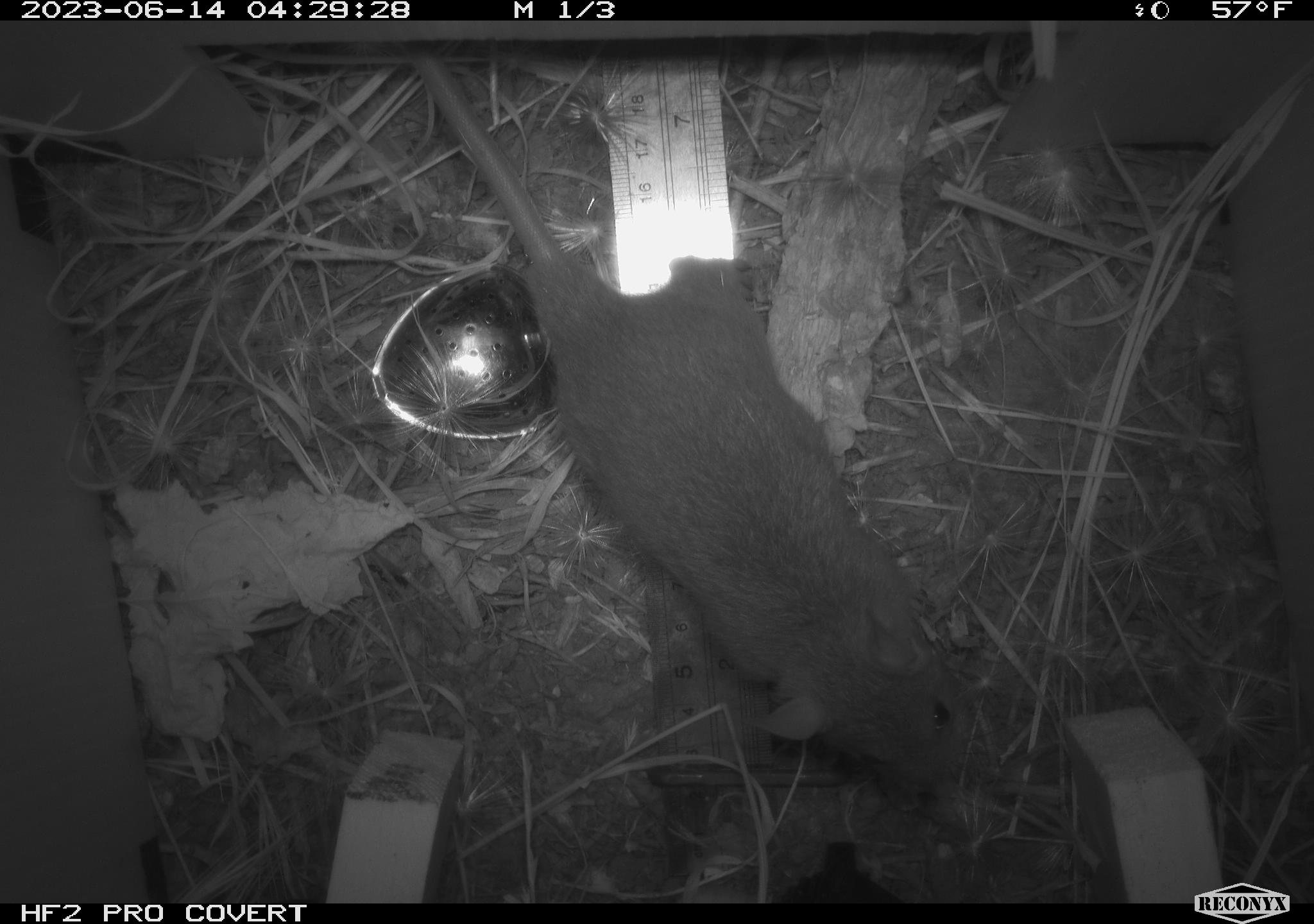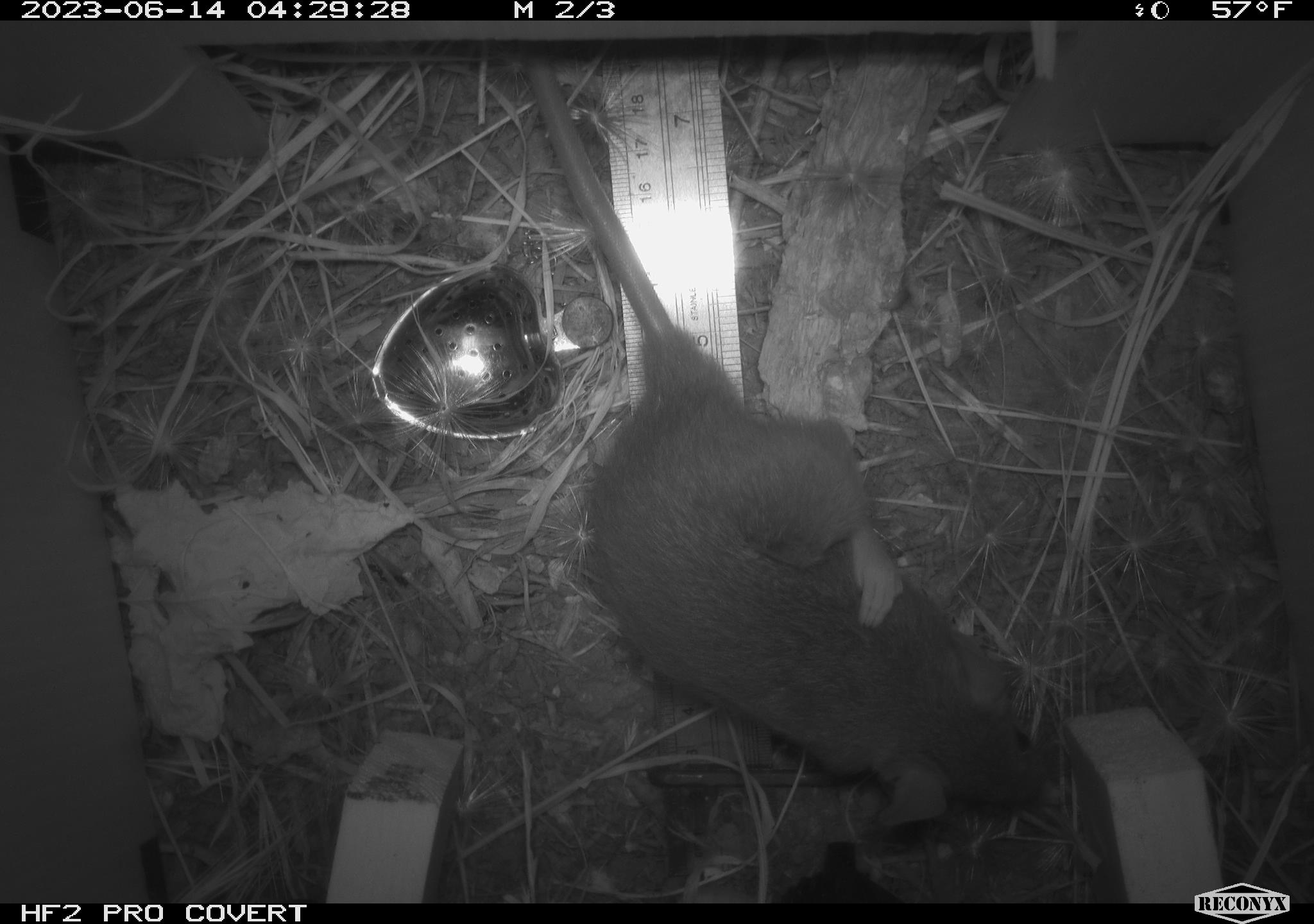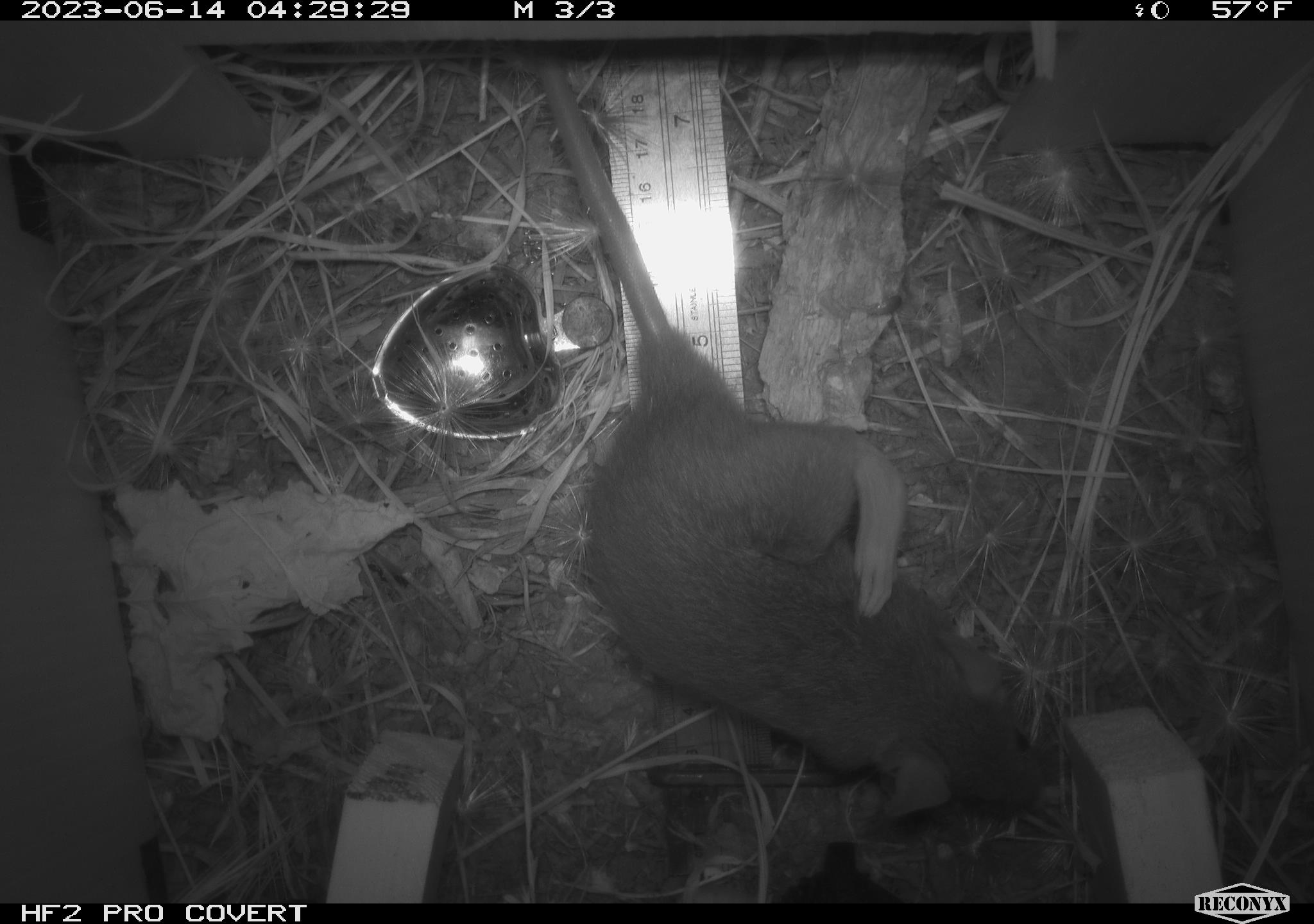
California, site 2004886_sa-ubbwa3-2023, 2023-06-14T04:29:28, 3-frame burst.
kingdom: Animalia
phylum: Chordata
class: Mammalia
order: Rodentia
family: Muridae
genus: Rattus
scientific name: Rattus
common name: rat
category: rattus species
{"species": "rattus species (rat) (Rattus)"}